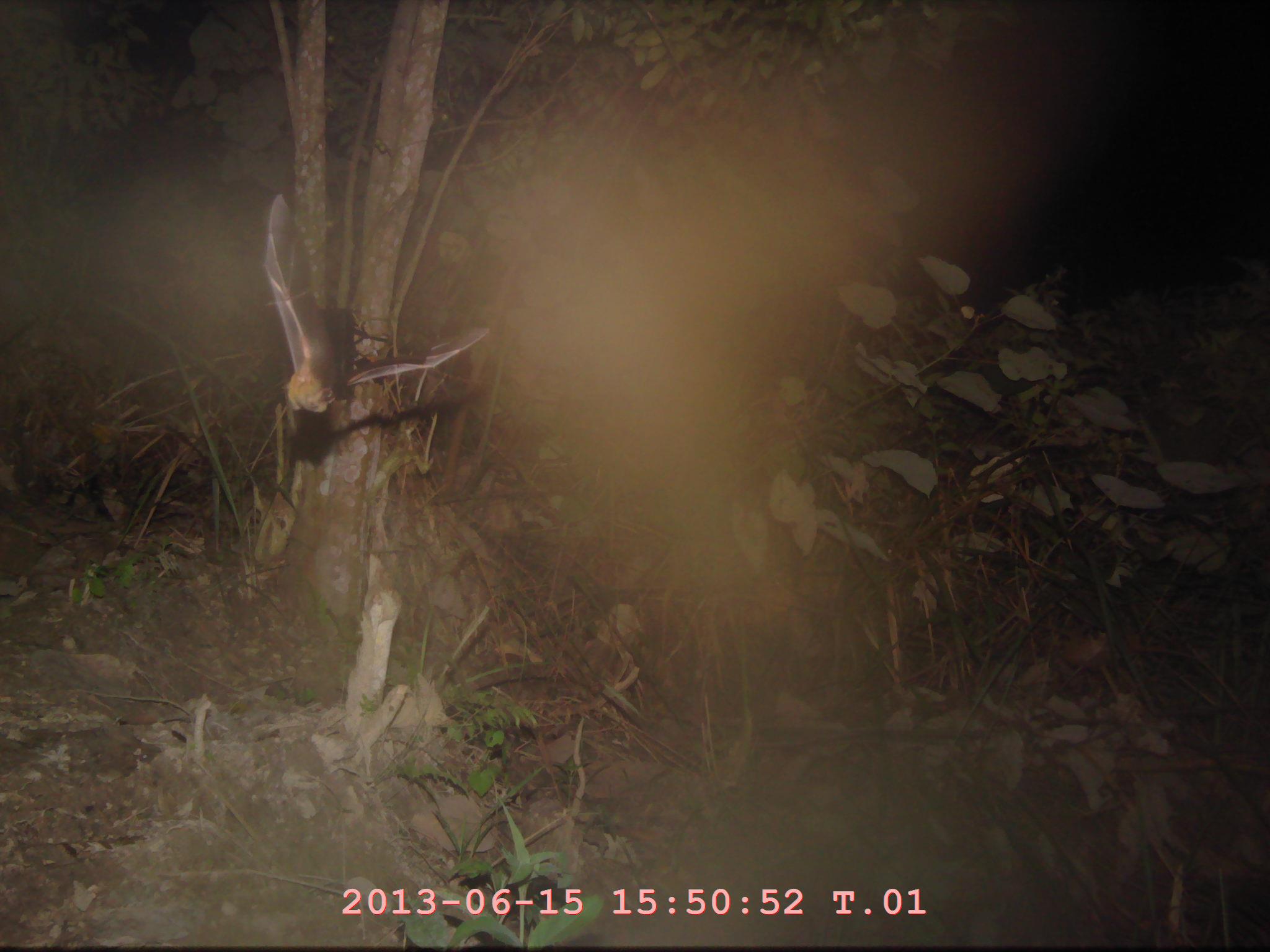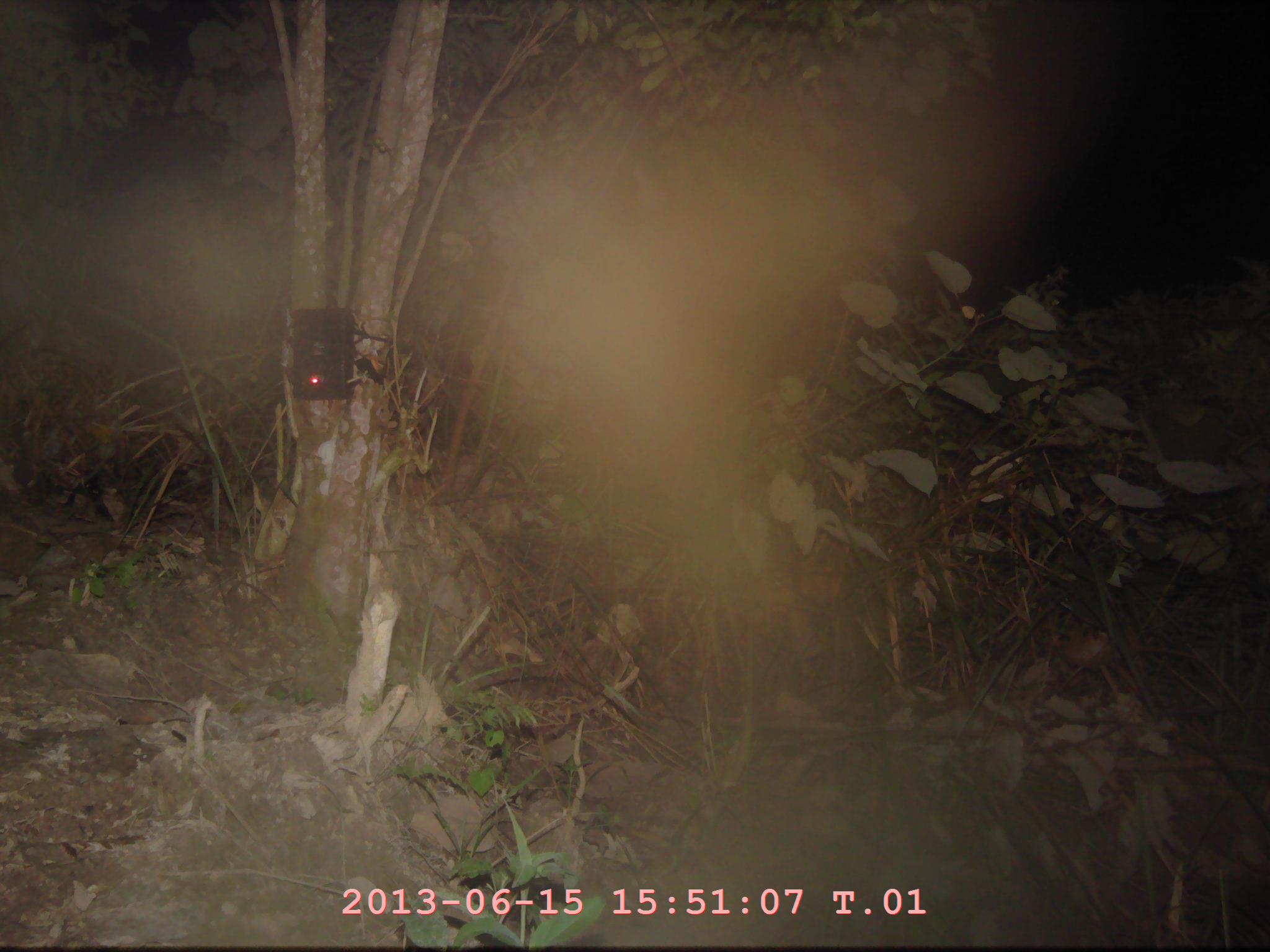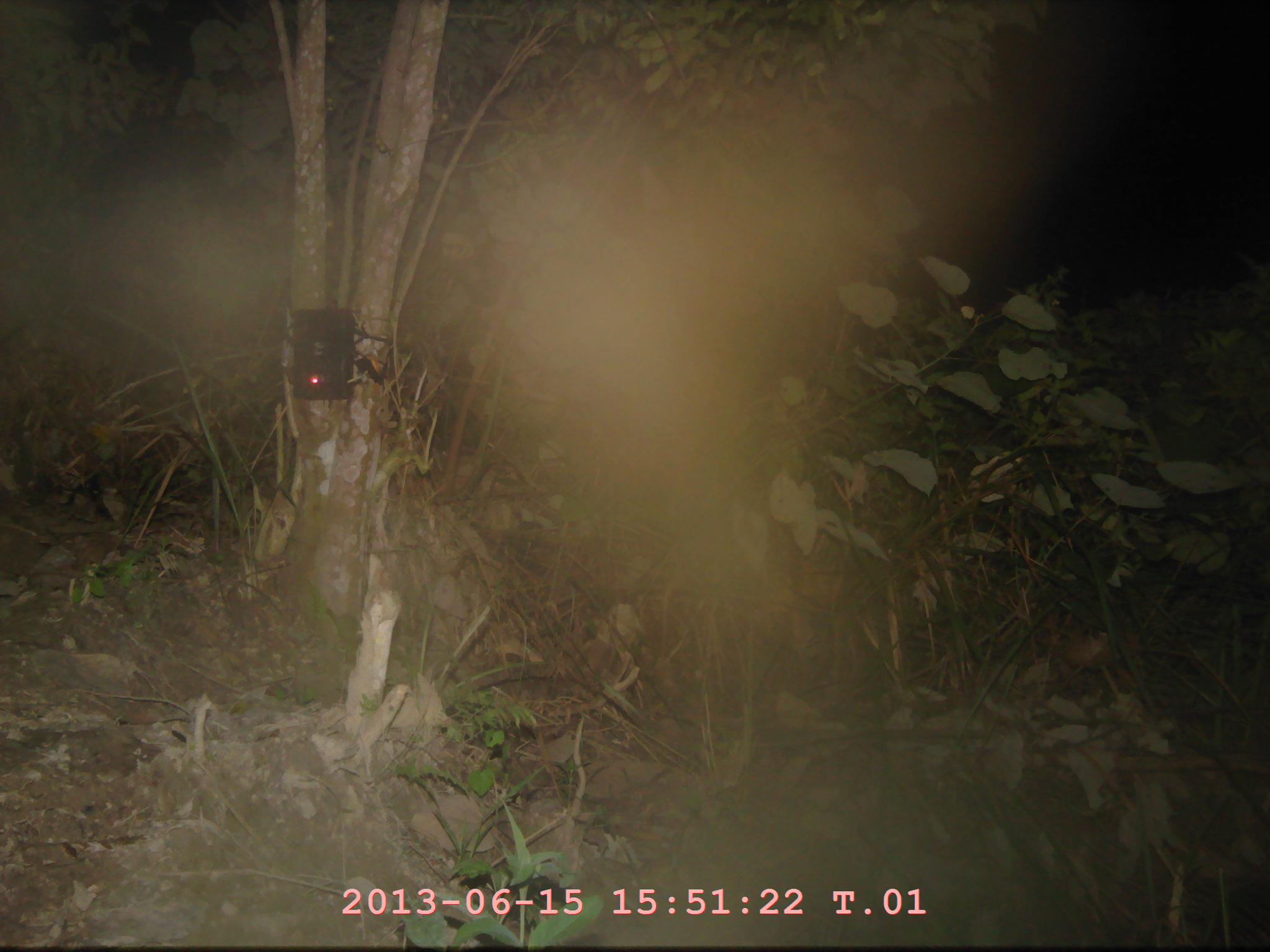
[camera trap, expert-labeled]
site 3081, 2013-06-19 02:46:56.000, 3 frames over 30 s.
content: unidentified animal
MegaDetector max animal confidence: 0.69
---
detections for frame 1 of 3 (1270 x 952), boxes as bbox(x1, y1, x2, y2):
unknown: bbox(264, 190, 486, 415)